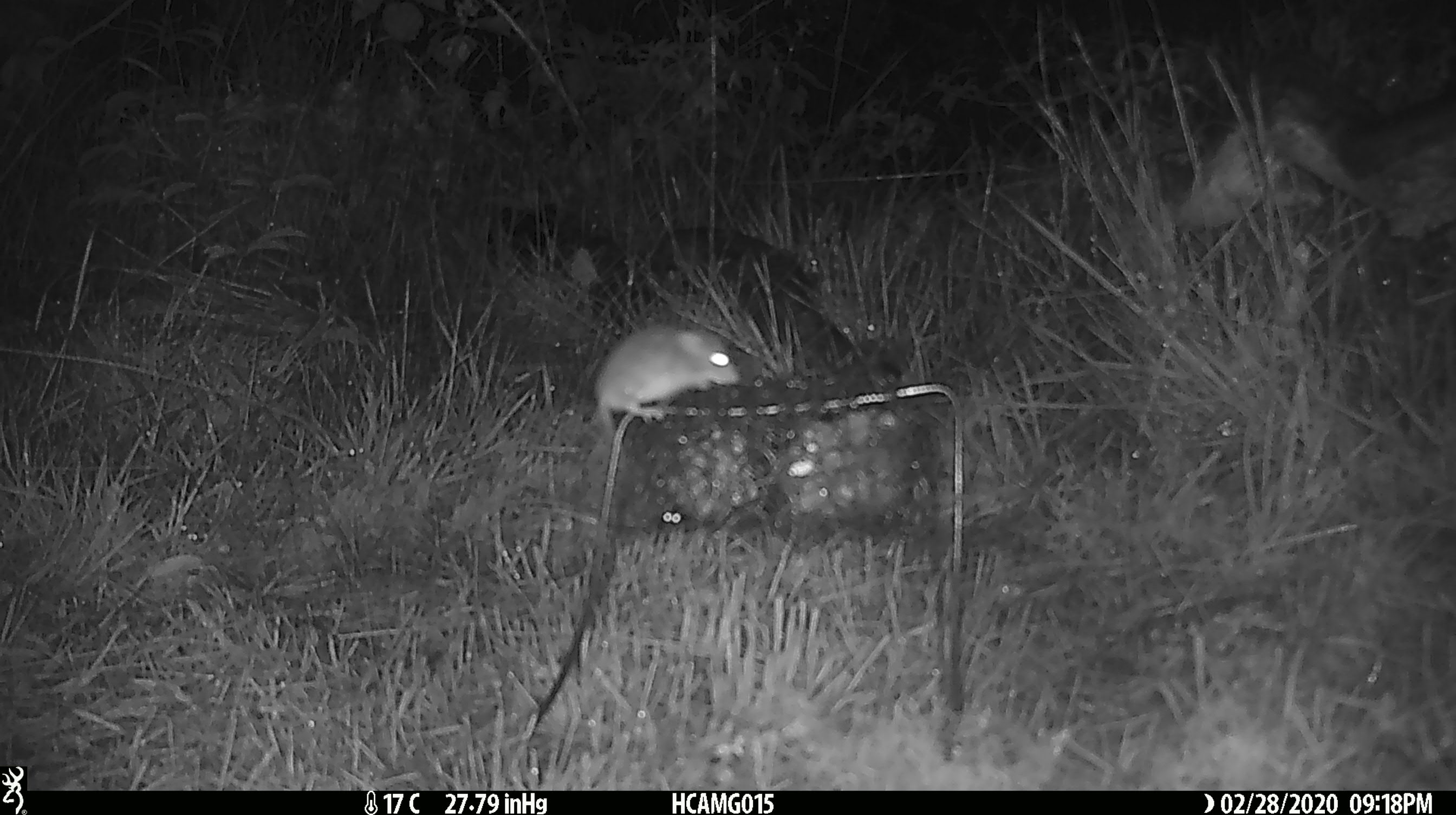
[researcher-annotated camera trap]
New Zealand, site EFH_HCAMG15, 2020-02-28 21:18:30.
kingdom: Animalia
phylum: Chordata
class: Mammalia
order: Rodentia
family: Muridae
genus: Mus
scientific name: Mus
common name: mouse